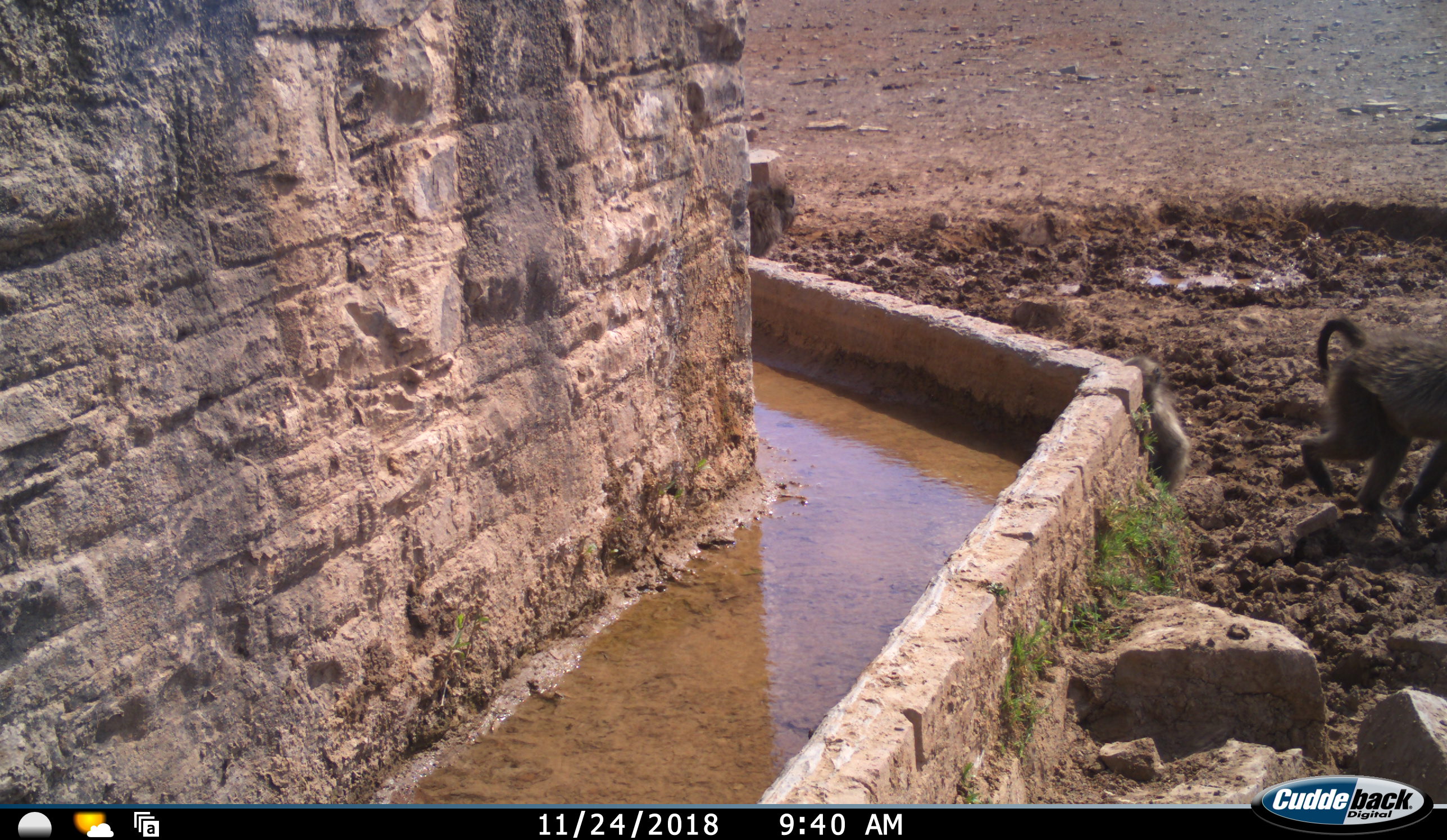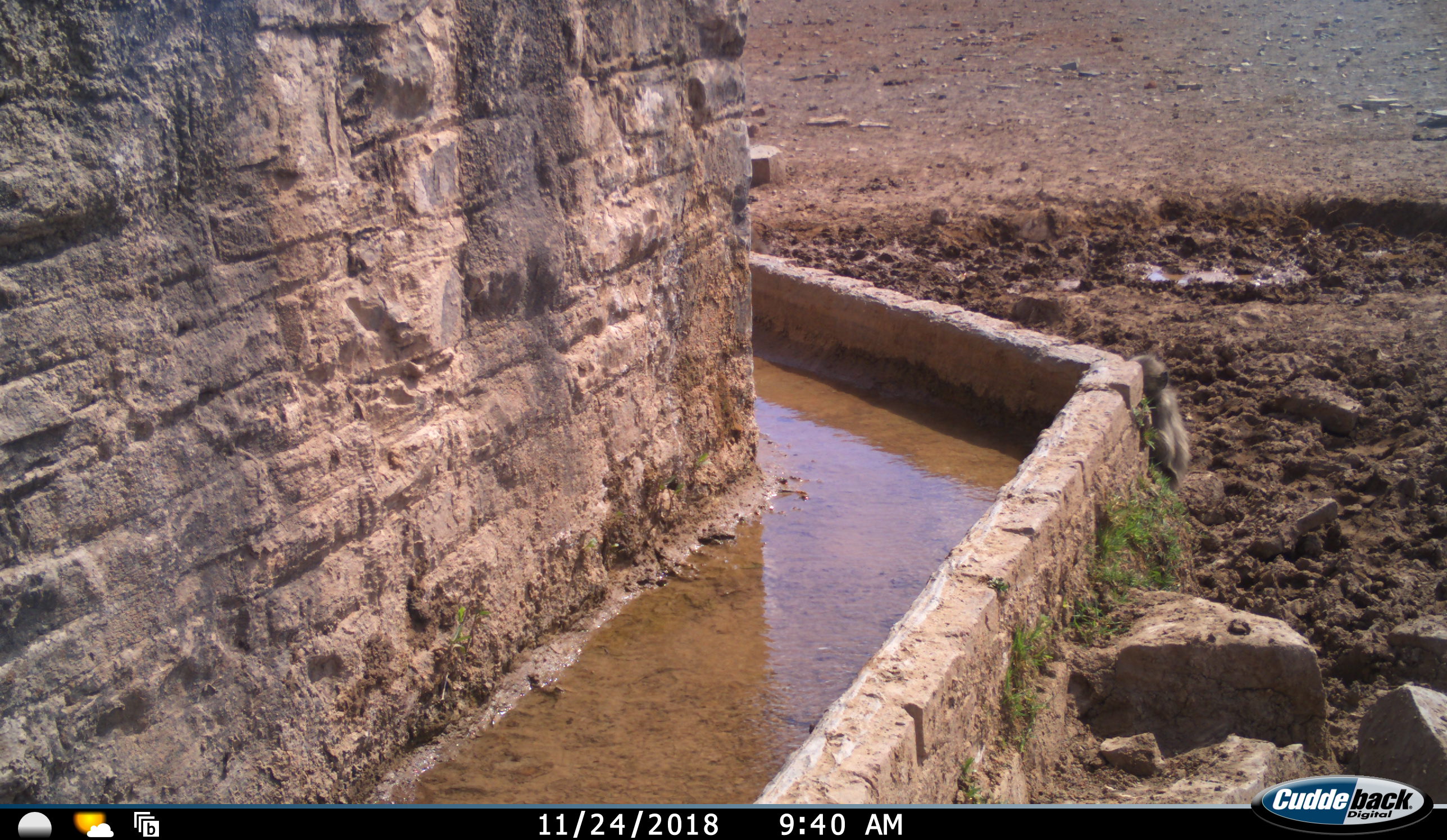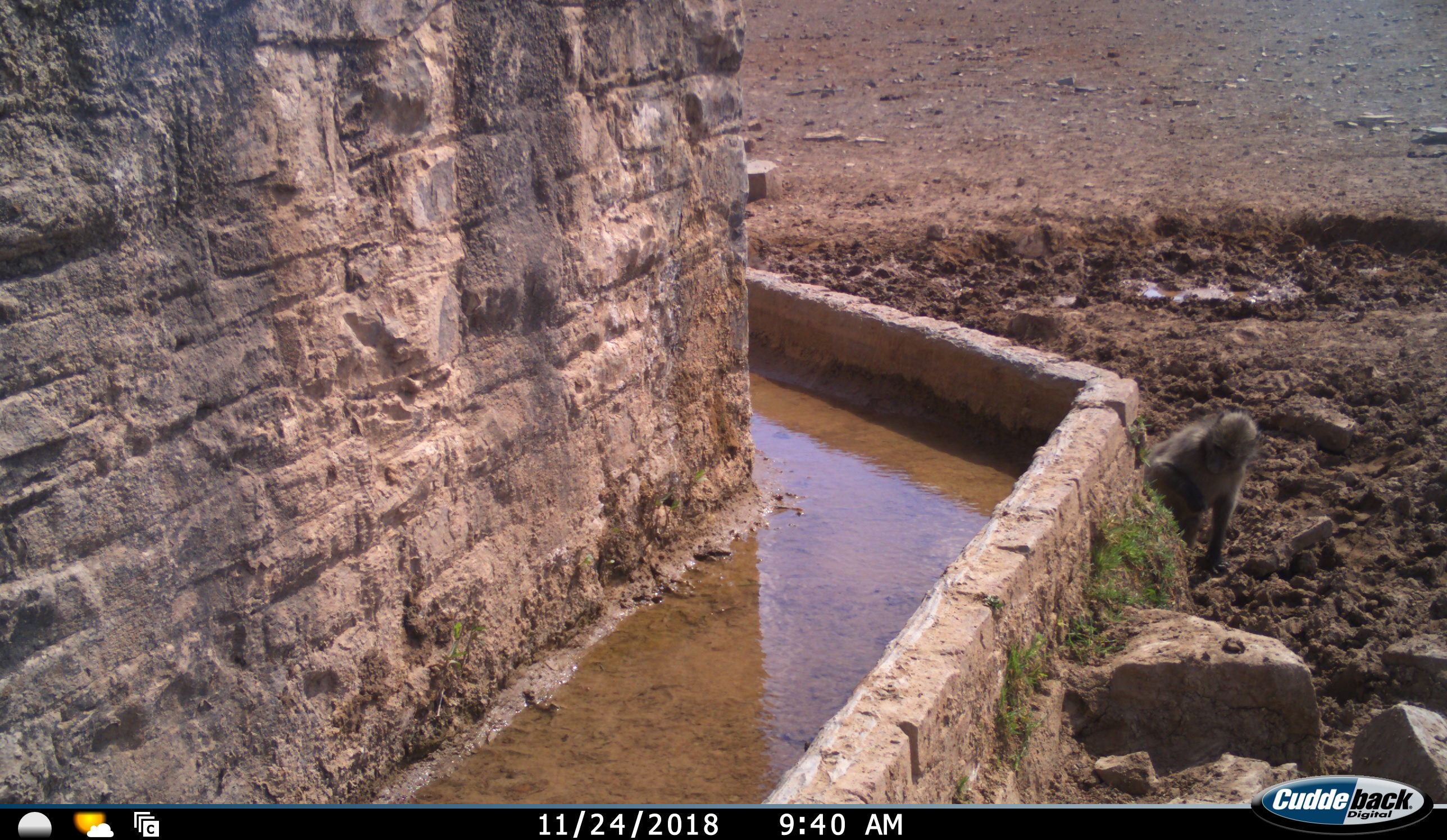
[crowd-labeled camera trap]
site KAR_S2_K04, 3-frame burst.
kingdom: Animalia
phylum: Chordata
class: Mammalia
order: Primates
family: Cercopithecidae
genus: Papio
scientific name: Papio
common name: baboon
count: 3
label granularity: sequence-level